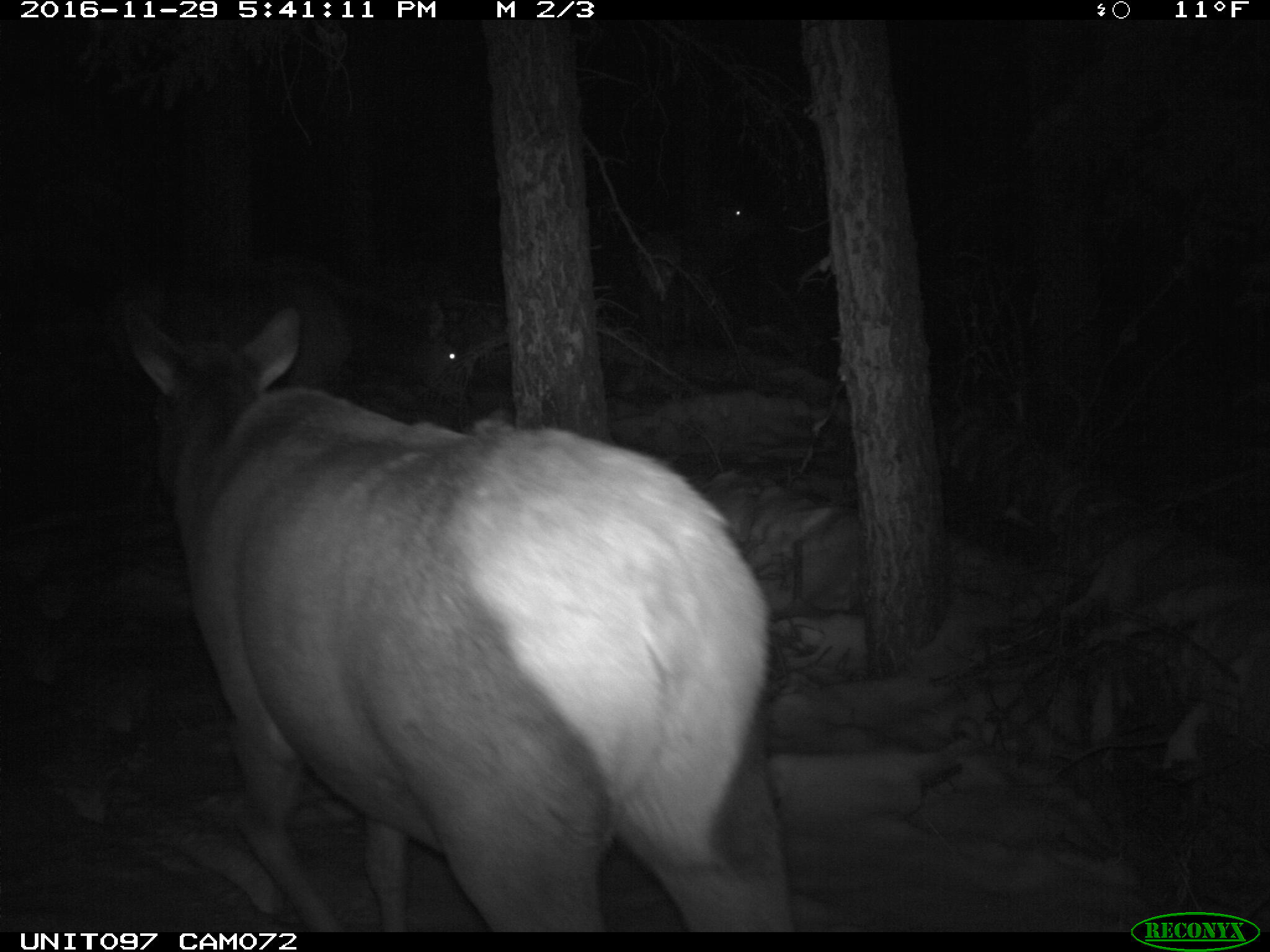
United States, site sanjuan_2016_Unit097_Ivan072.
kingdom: Animalia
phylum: Chordata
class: Mammalia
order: Artiodactyla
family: Cervidae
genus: Cervus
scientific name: Cervus elaphus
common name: red deer